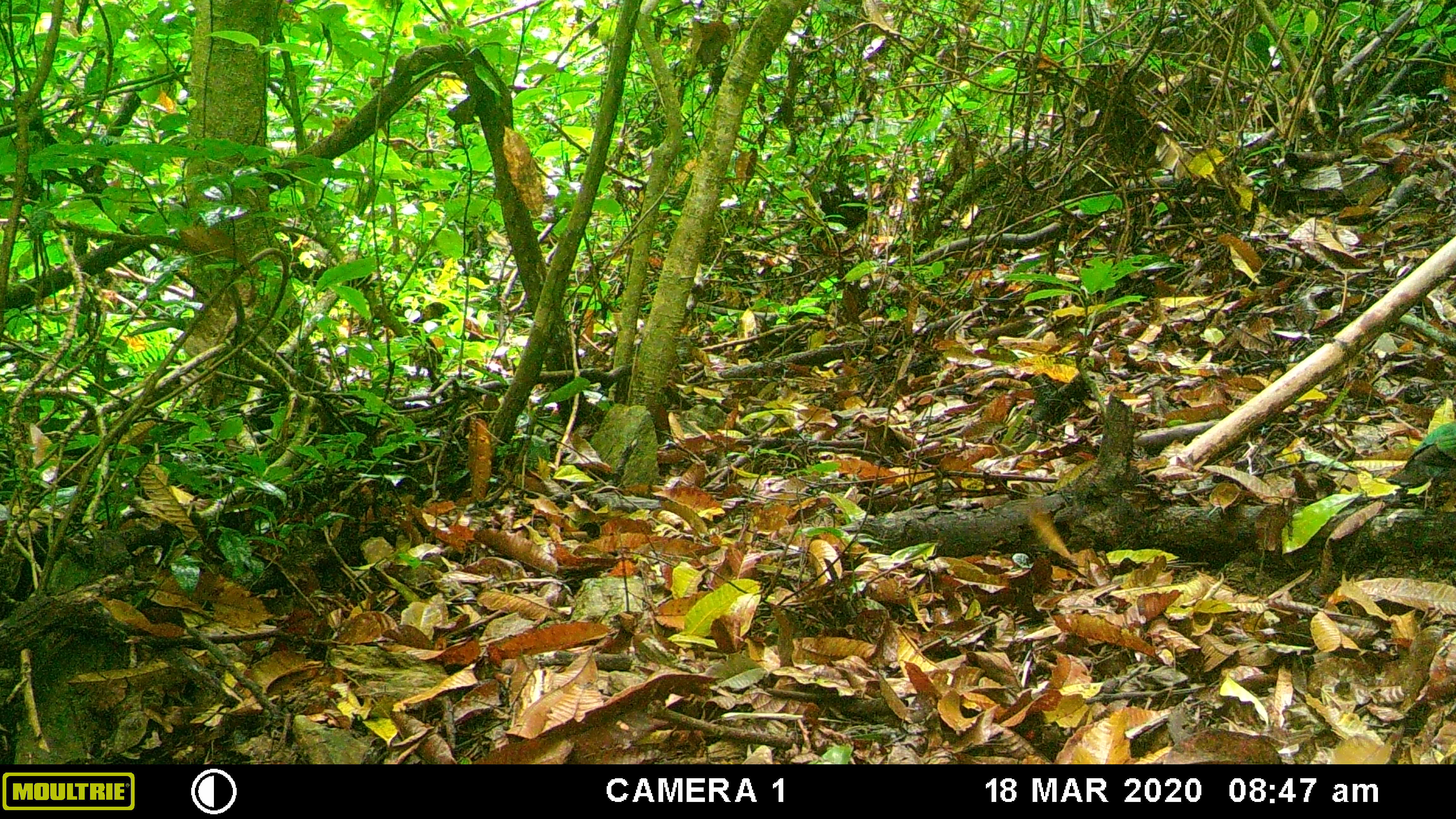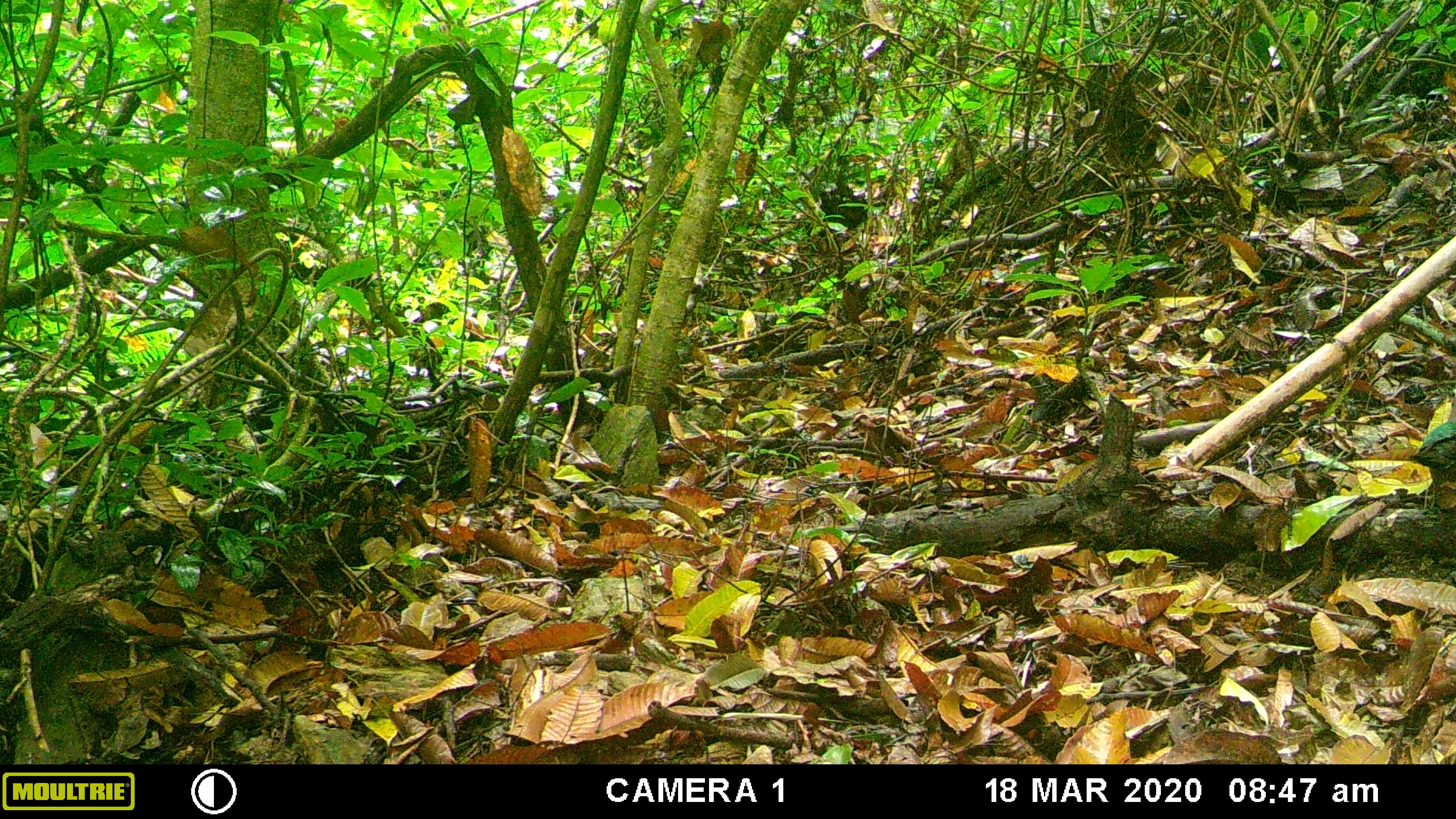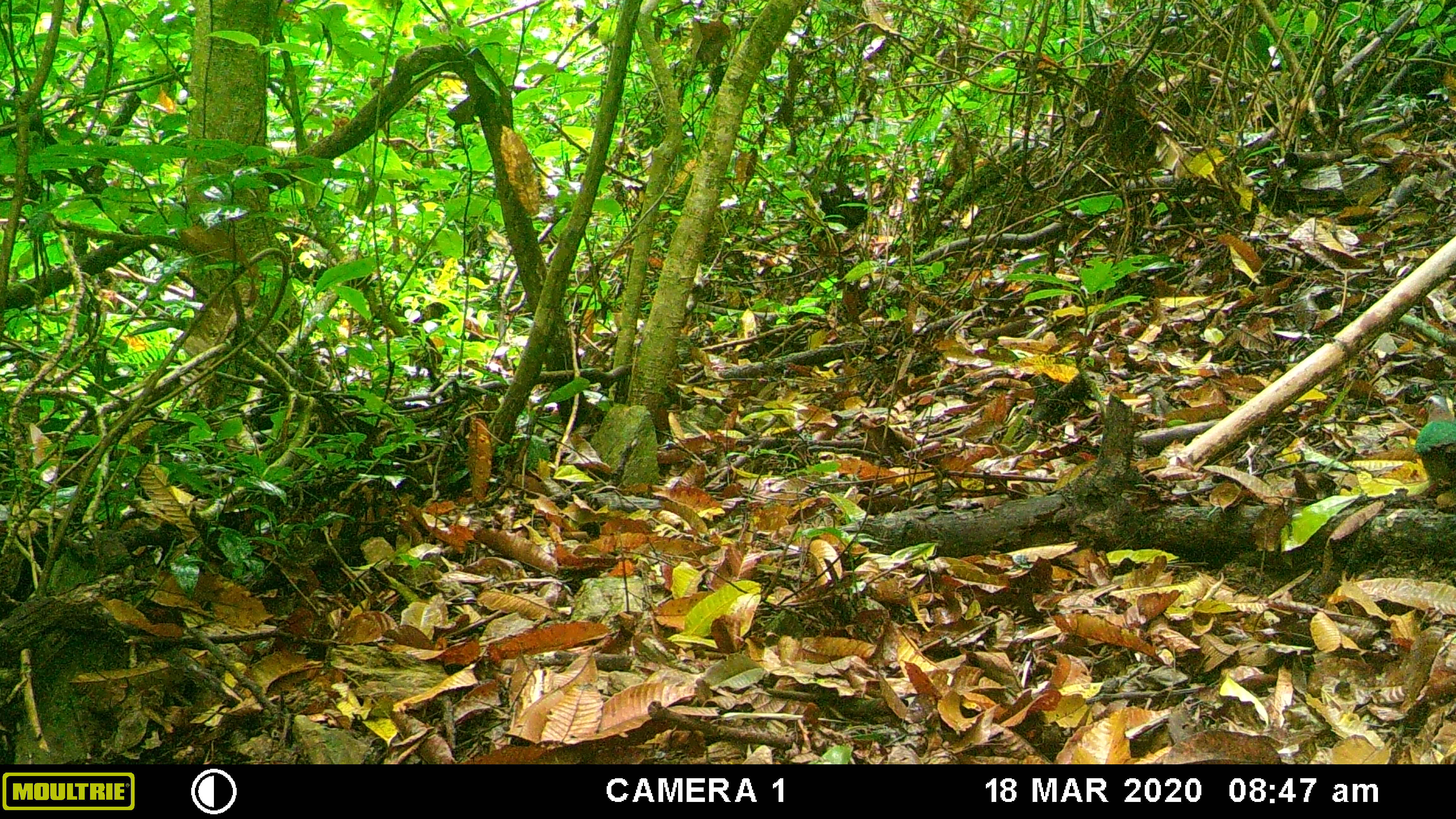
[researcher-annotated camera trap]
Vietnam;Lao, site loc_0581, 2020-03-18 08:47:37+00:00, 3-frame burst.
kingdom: Animalia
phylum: Chordata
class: Aves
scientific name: Aves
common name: bird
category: unidentified bird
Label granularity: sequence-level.